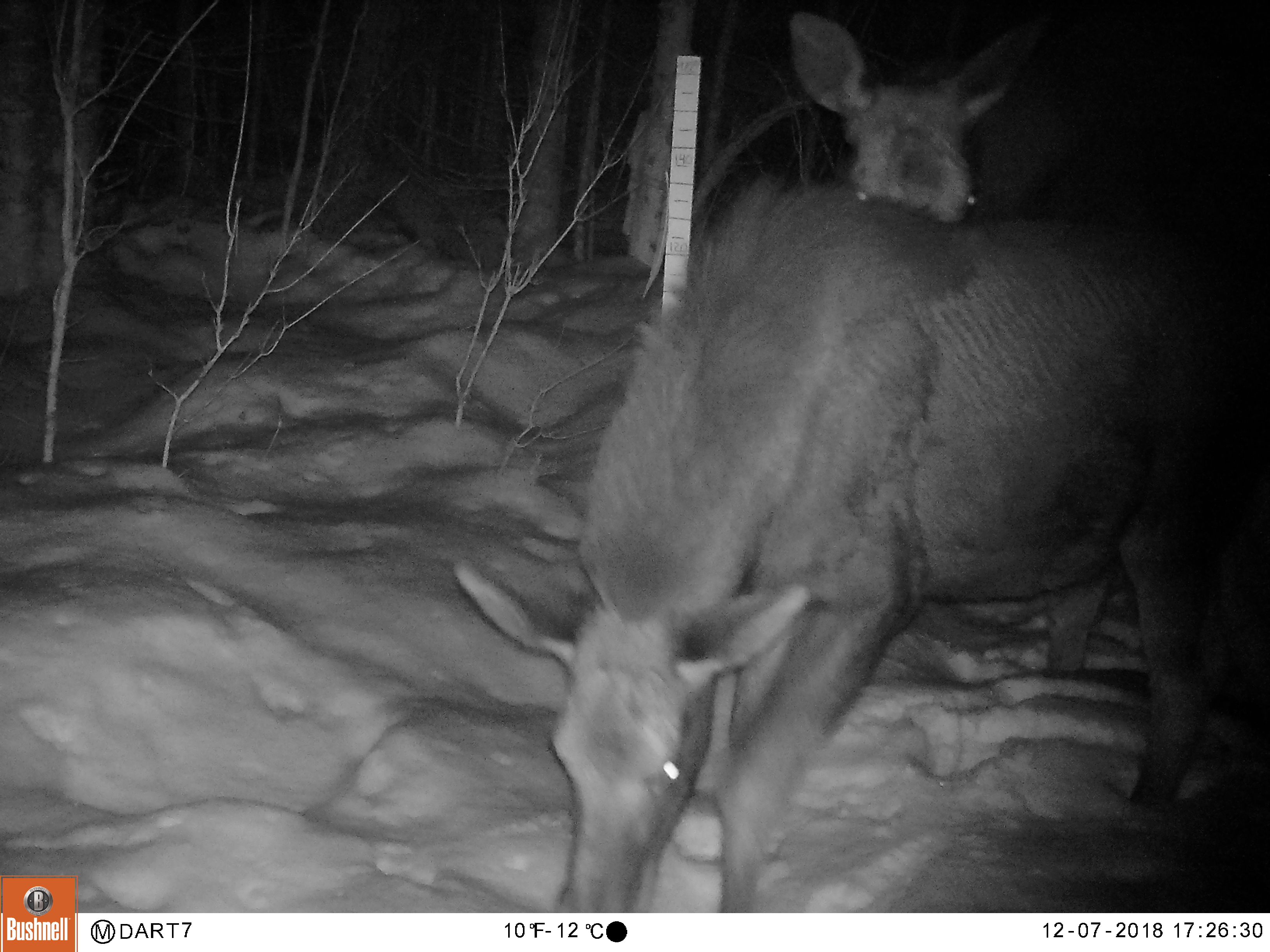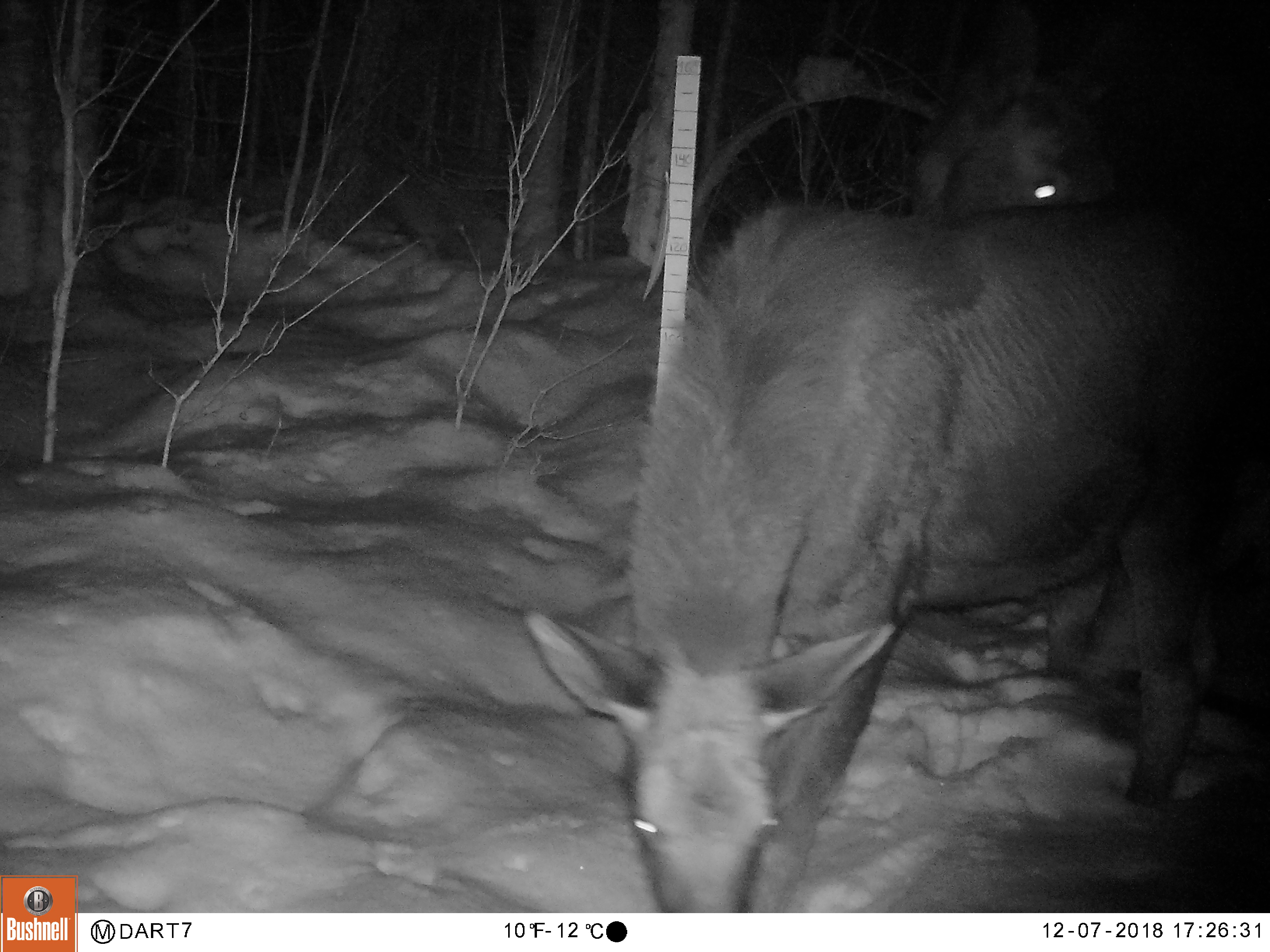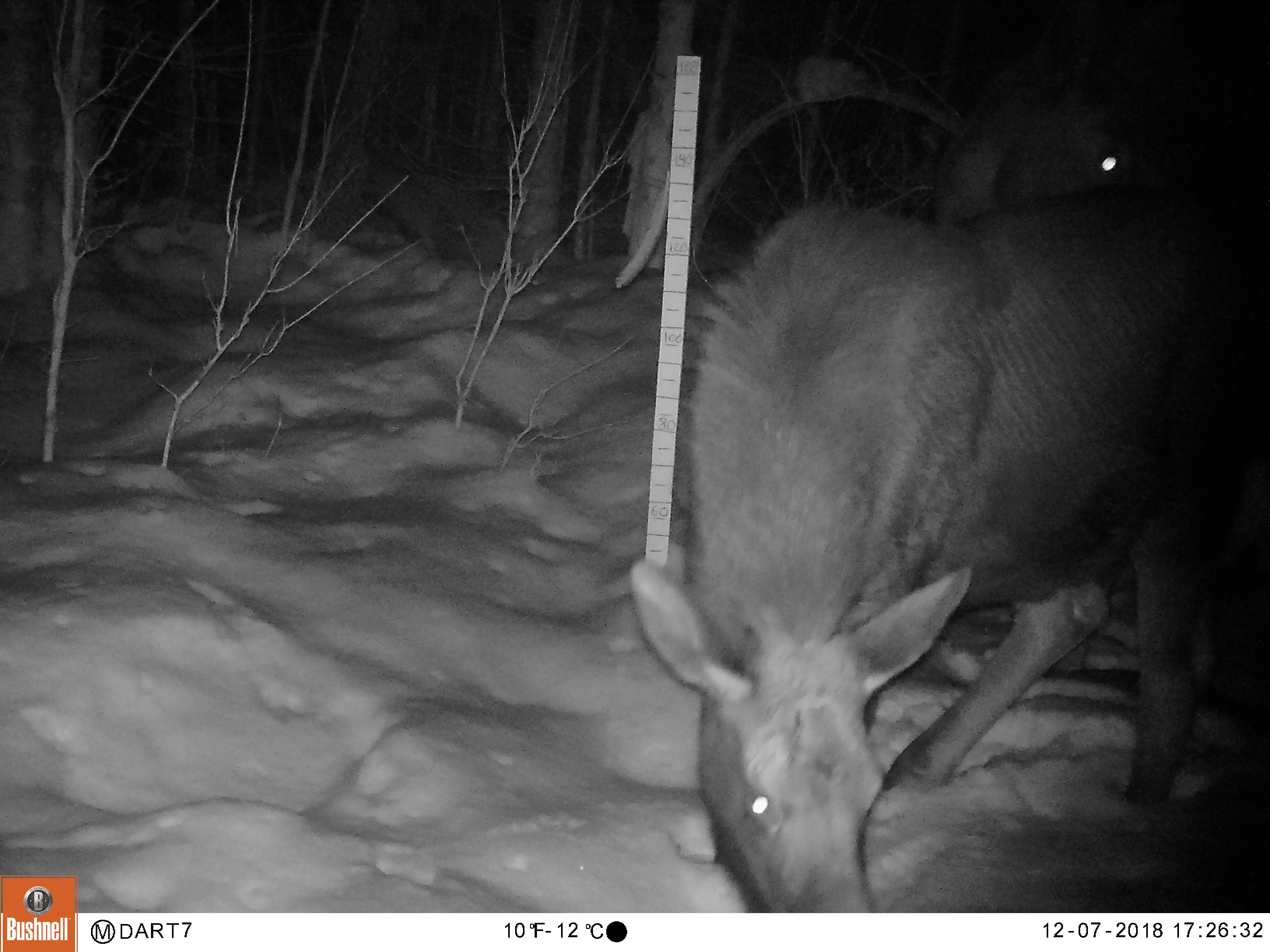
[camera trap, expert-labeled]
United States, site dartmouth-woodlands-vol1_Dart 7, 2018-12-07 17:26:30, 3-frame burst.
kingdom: Animalia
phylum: Chordata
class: Mammalia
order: Artiodactyla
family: Cervidae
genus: Alces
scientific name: Alces alces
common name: moose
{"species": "moose (Alces alces)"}